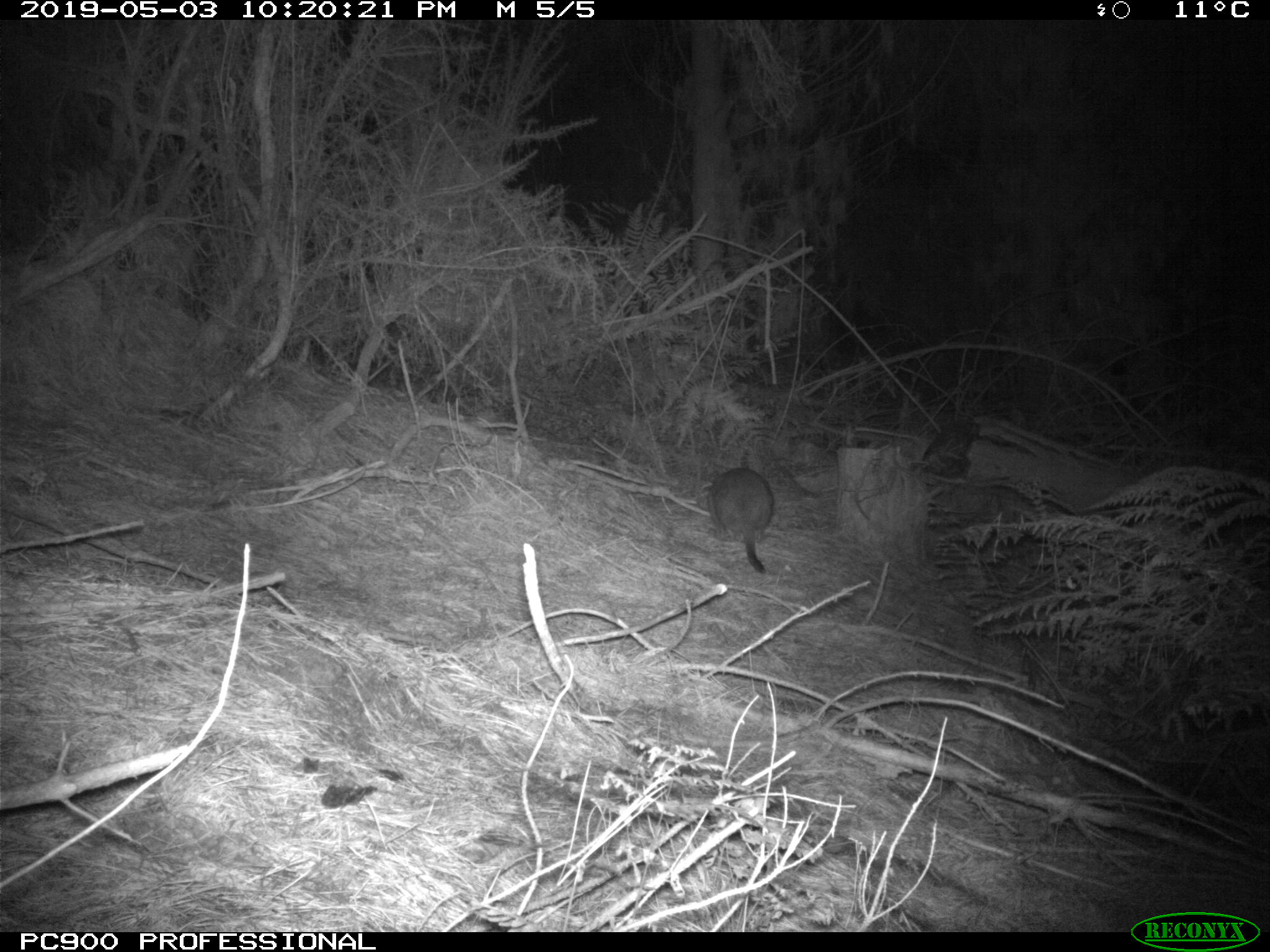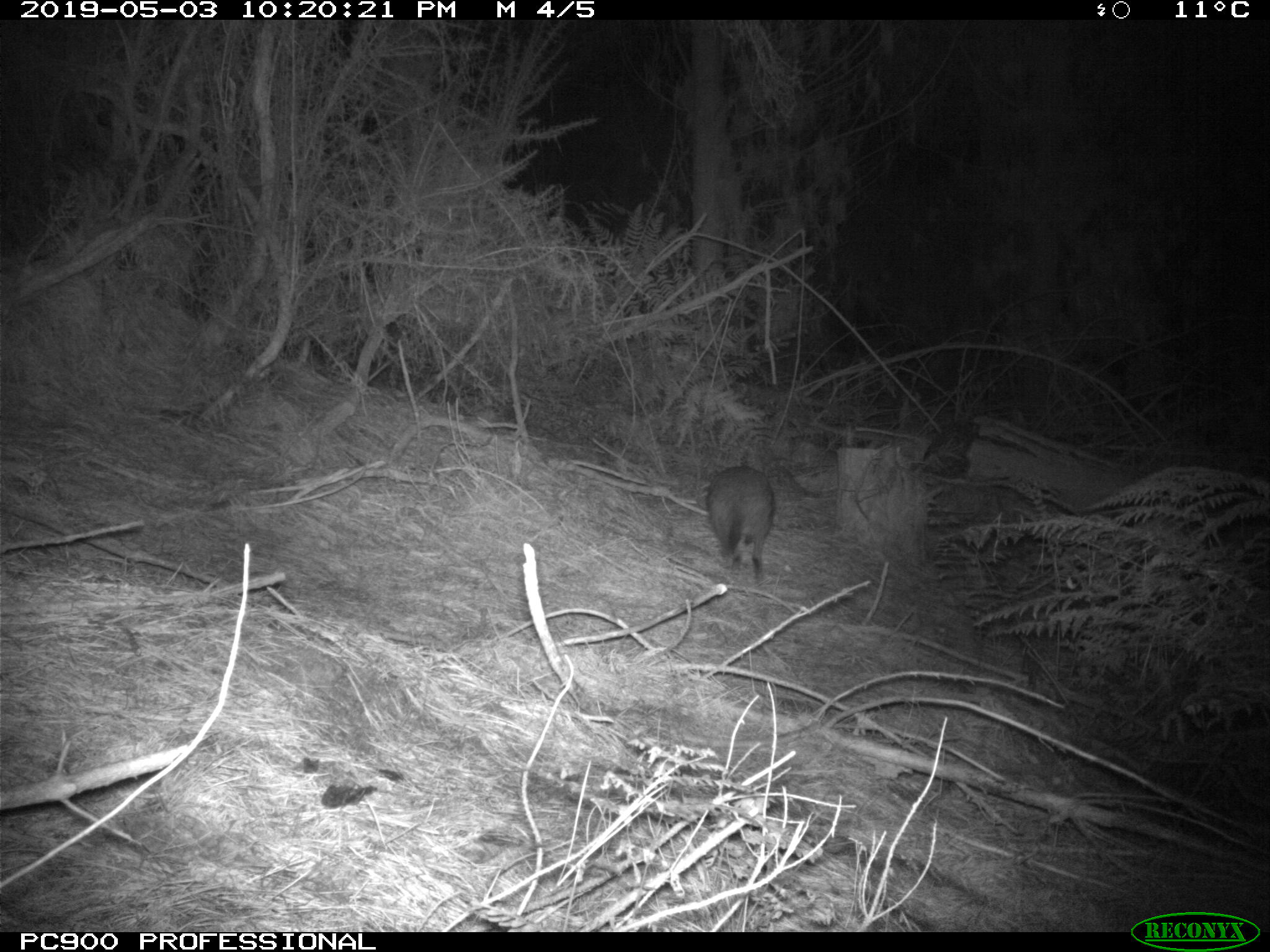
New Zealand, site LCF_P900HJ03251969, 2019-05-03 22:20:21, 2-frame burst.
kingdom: Animalia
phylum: Chordata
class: Mammalia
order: Diprotodontia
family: Macropodidae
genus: Notamacropus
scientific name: Notamacropus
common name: wallaby